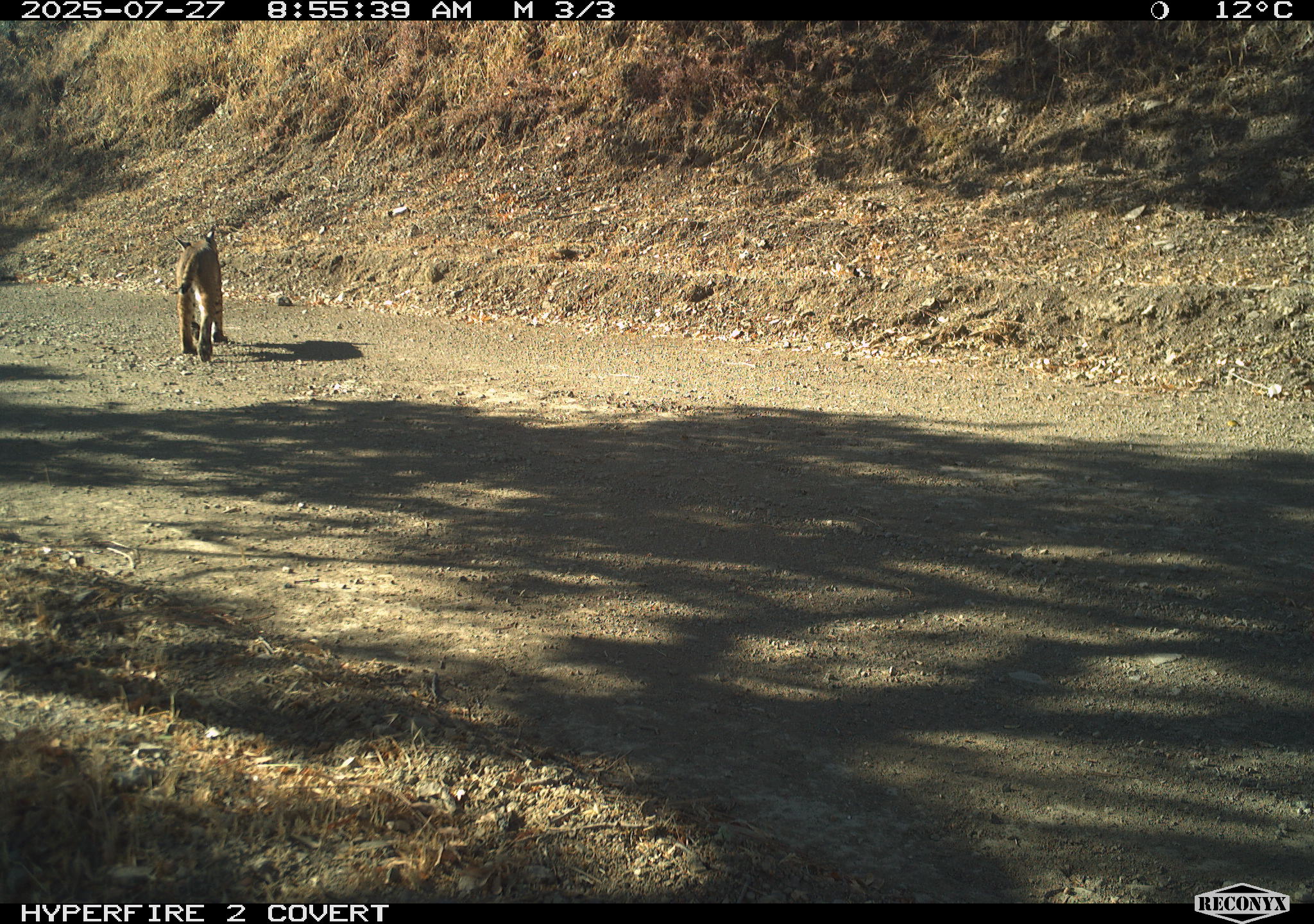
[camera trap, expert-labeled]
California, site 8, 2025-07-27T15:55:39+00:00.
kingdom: Animalia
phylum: Chordata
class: Mammalia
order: Carnivora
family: Felidae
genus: Lynx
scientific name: Lynx rufus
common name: bobcat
Bobcat (Lynx rufus).